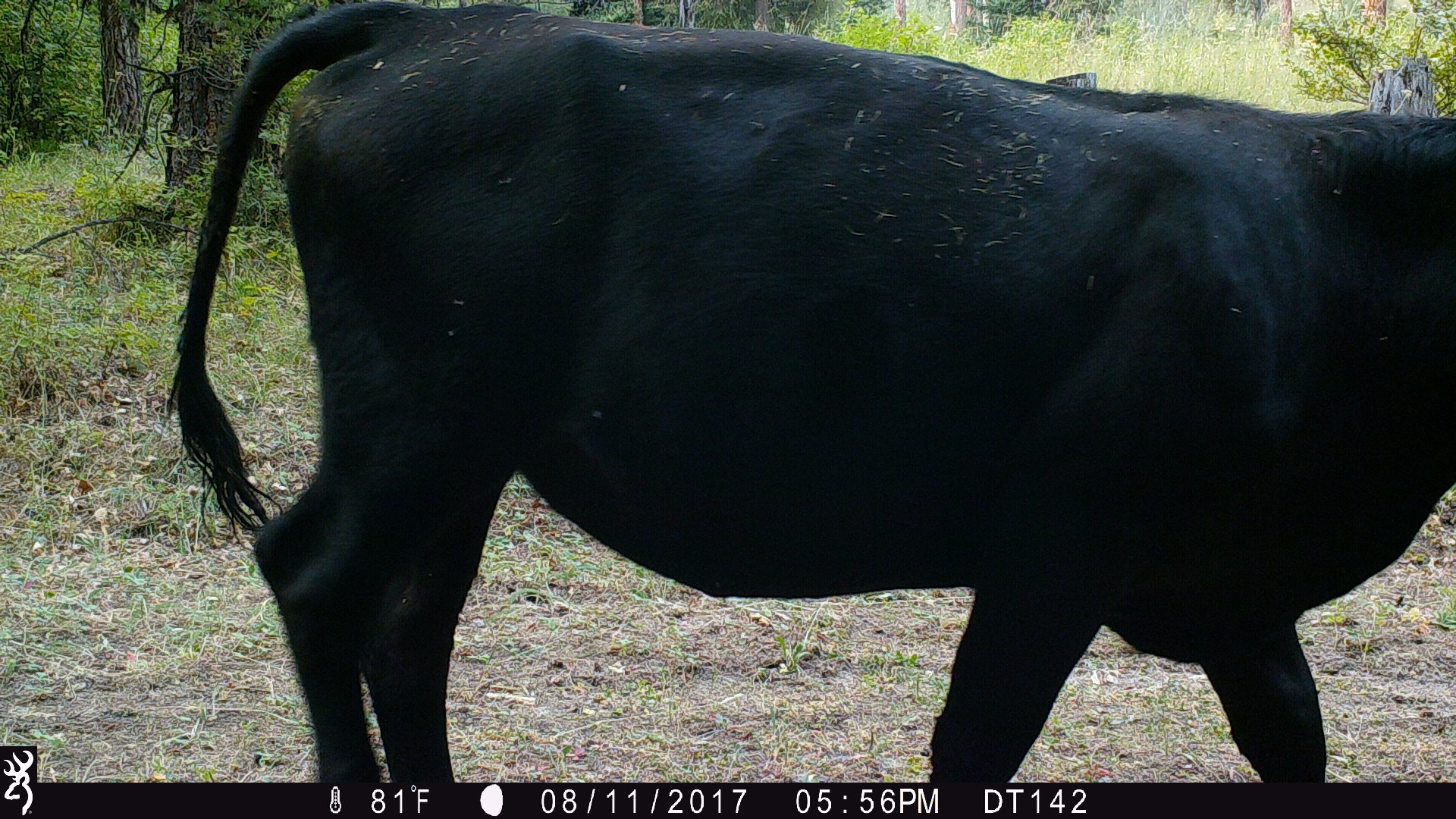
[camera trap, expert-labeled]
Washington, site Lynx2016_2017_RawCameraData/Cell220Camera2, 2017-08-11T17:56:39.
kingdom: Animalia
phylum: Chordata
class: Mammalia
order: Artiodactyla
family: Bovidae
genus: Bos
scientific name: Bos taurus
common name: domestic cattle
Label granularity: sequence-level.